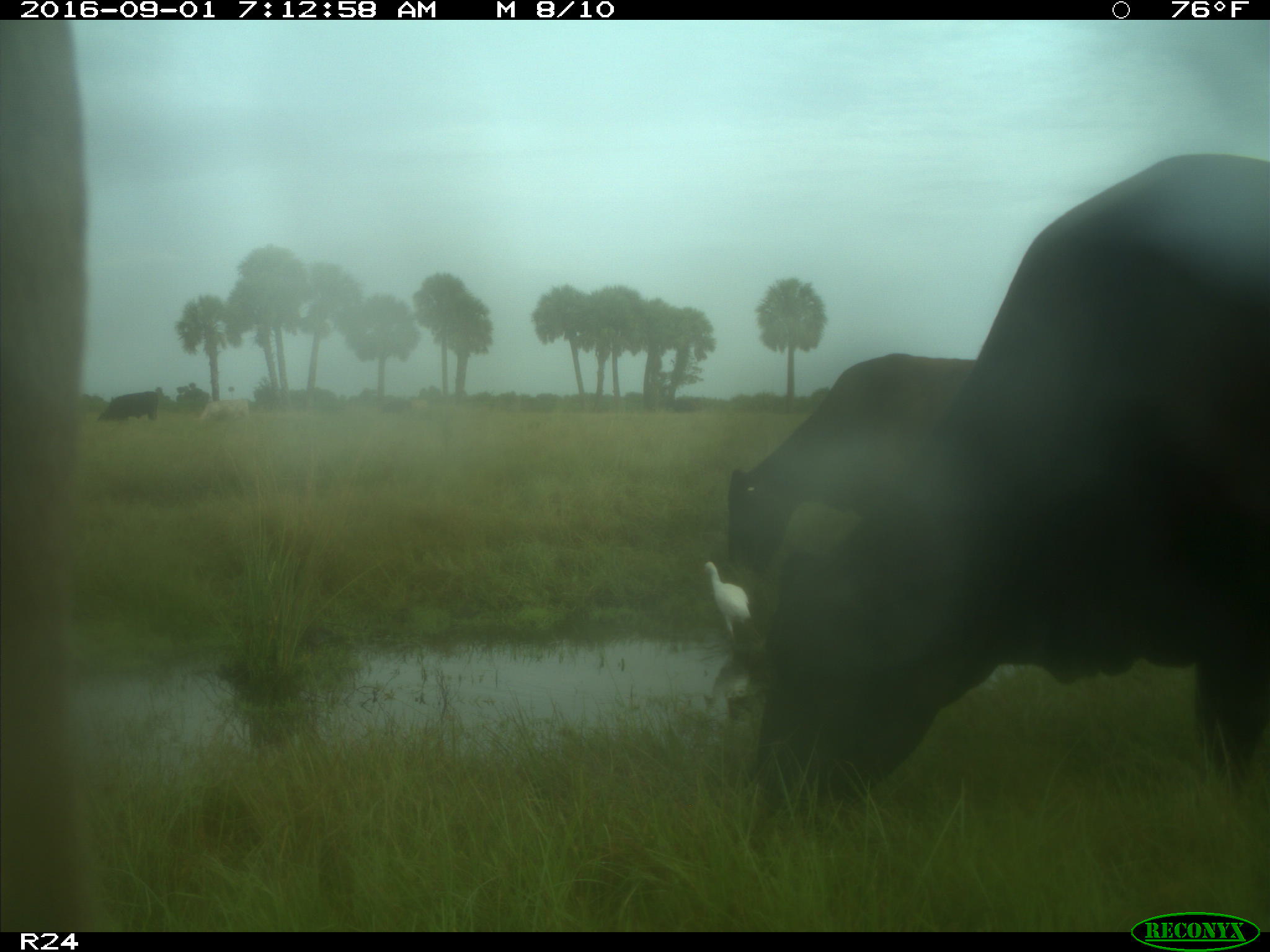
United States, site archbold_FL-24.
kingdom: Animalia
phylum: Chordata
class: Mammalia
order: Artiodactyla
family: Bovidae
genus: Bos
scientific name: Bos taurus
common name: domestic cow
Bos taurus (domestic cow).